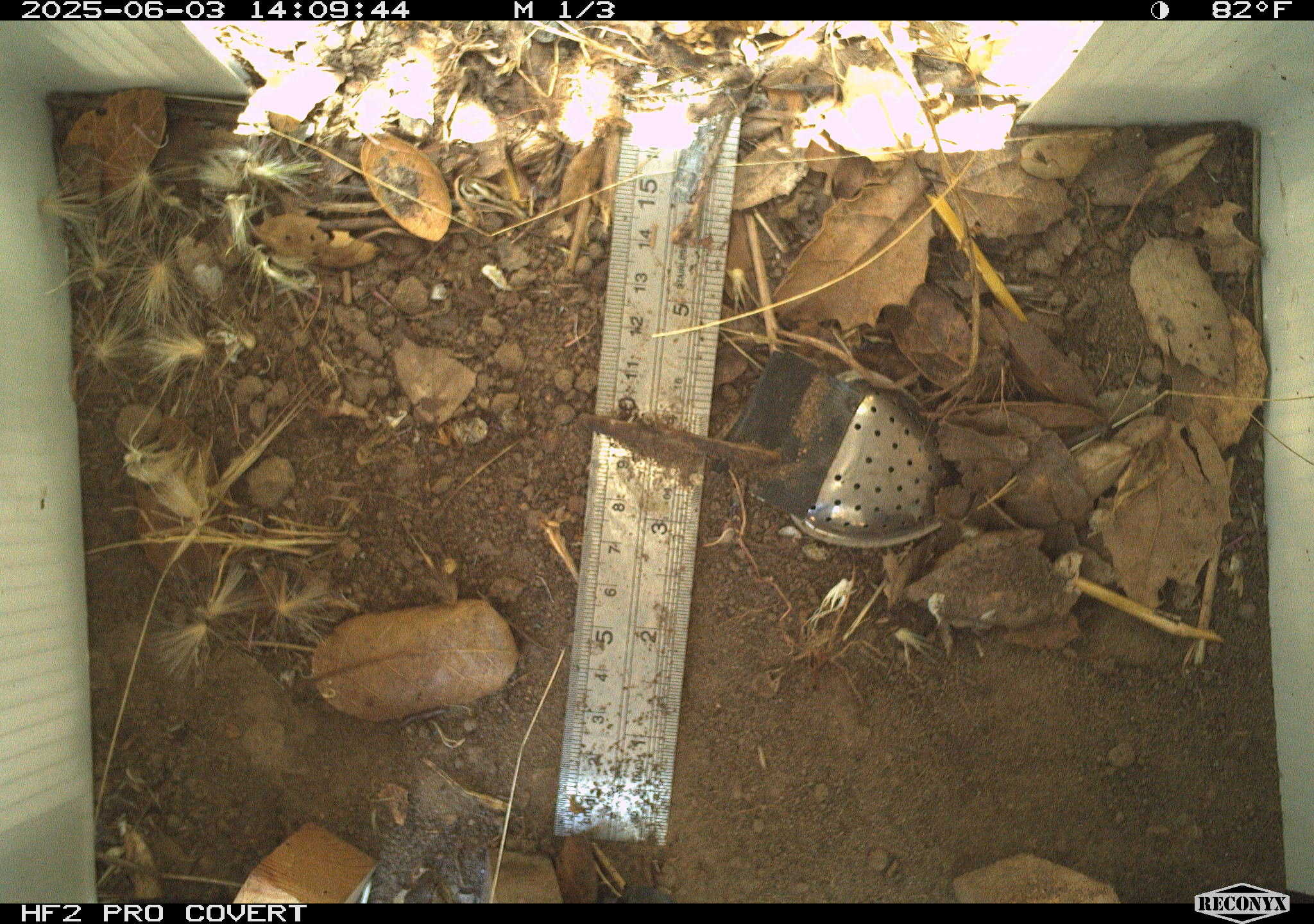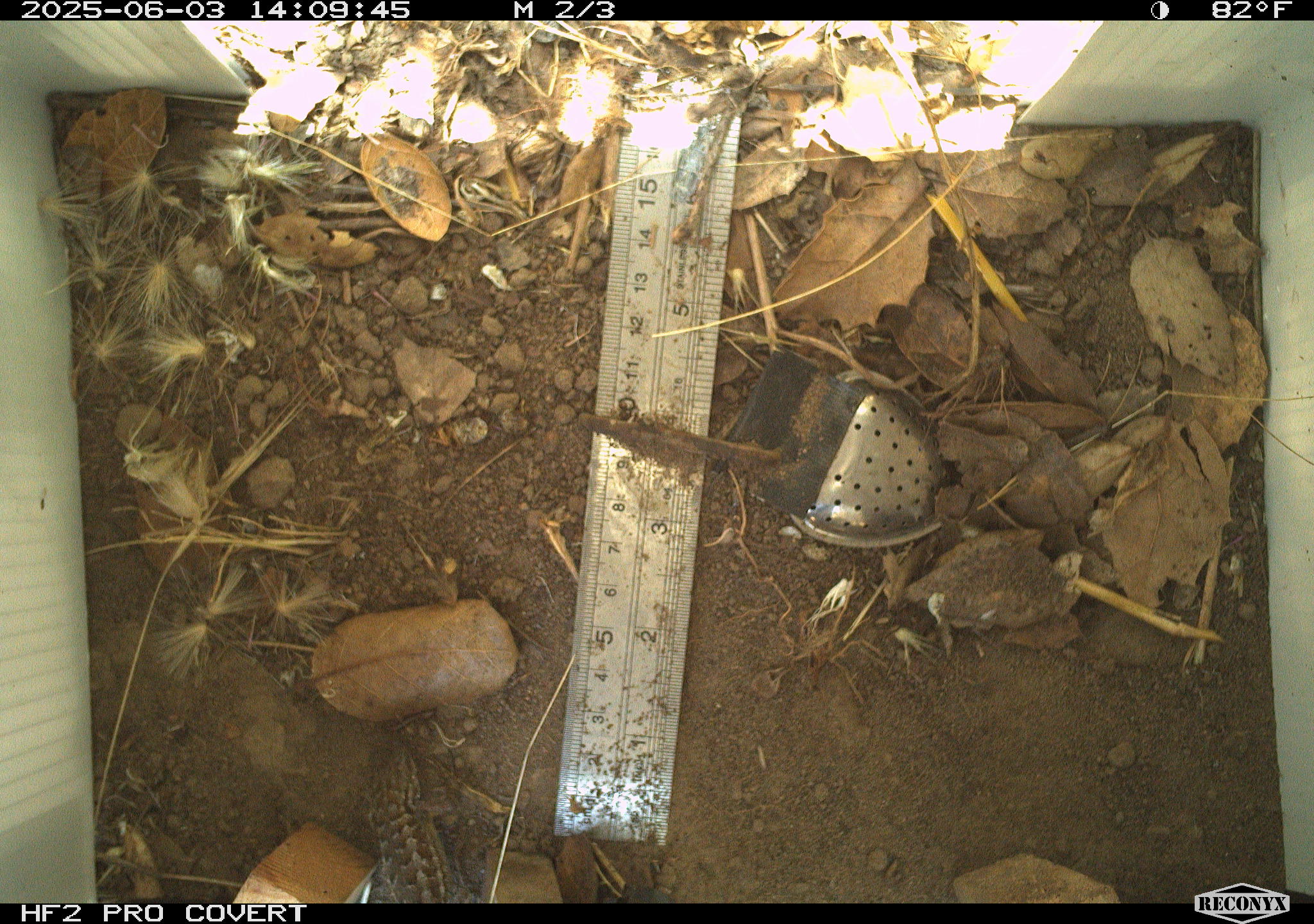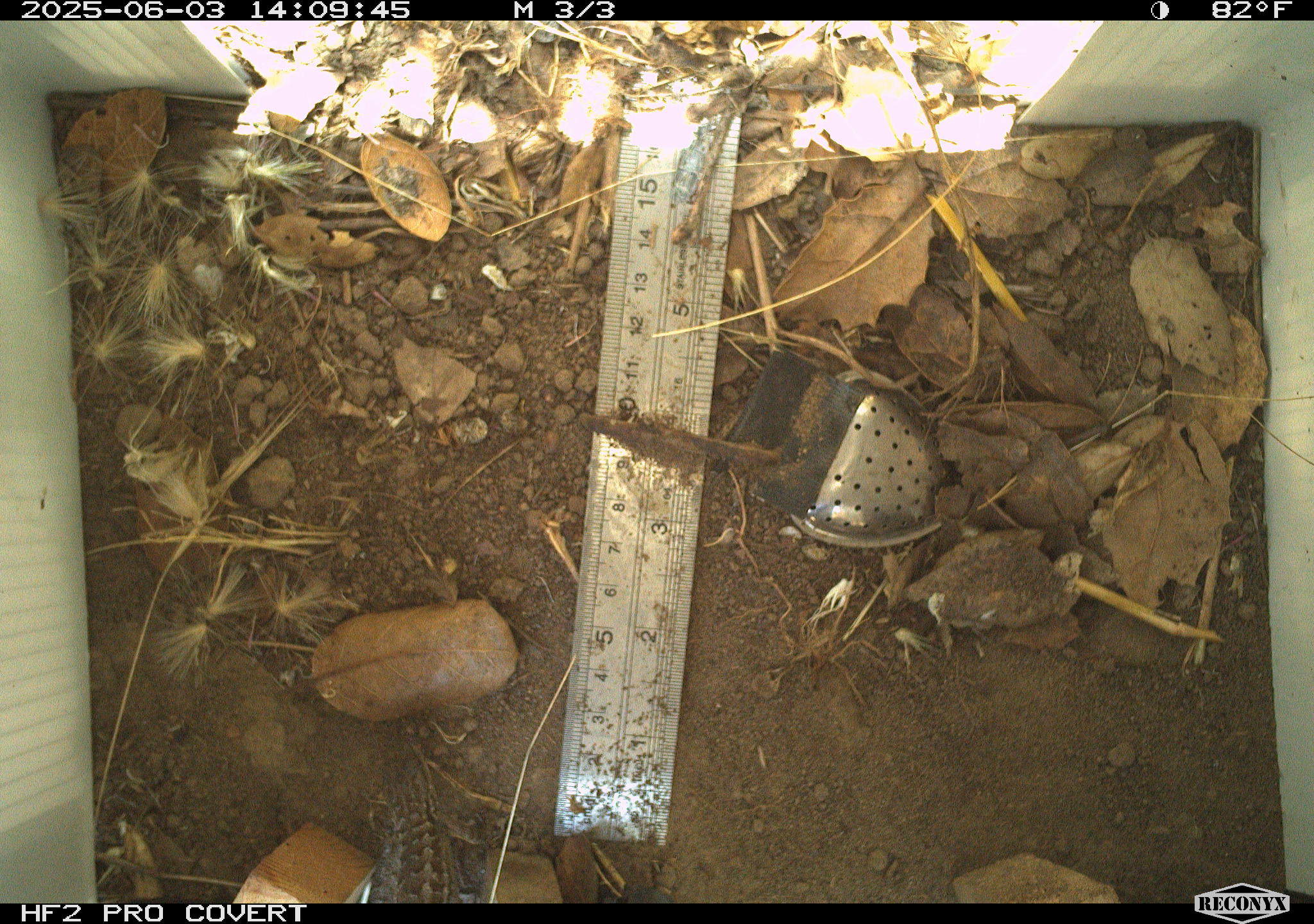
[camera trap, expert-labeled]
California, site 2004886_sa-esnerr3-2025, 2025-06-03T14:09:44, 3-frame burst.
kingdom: Animalia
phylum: Chordata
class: Reptilia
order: Squamata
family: Phrynosomatidae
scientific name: Phrynosomatidae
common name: north american spiny lizards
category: sceloporus/uta species